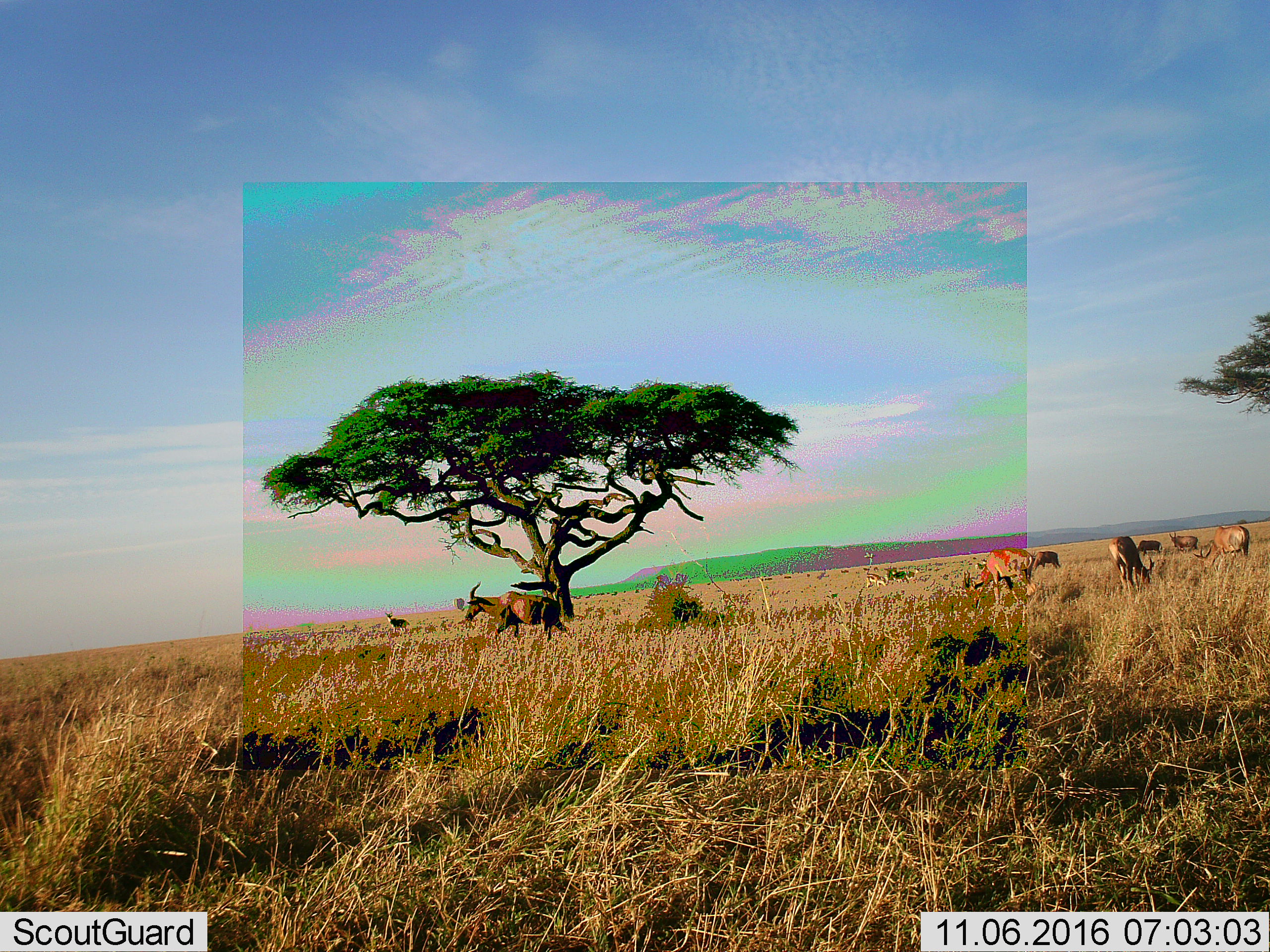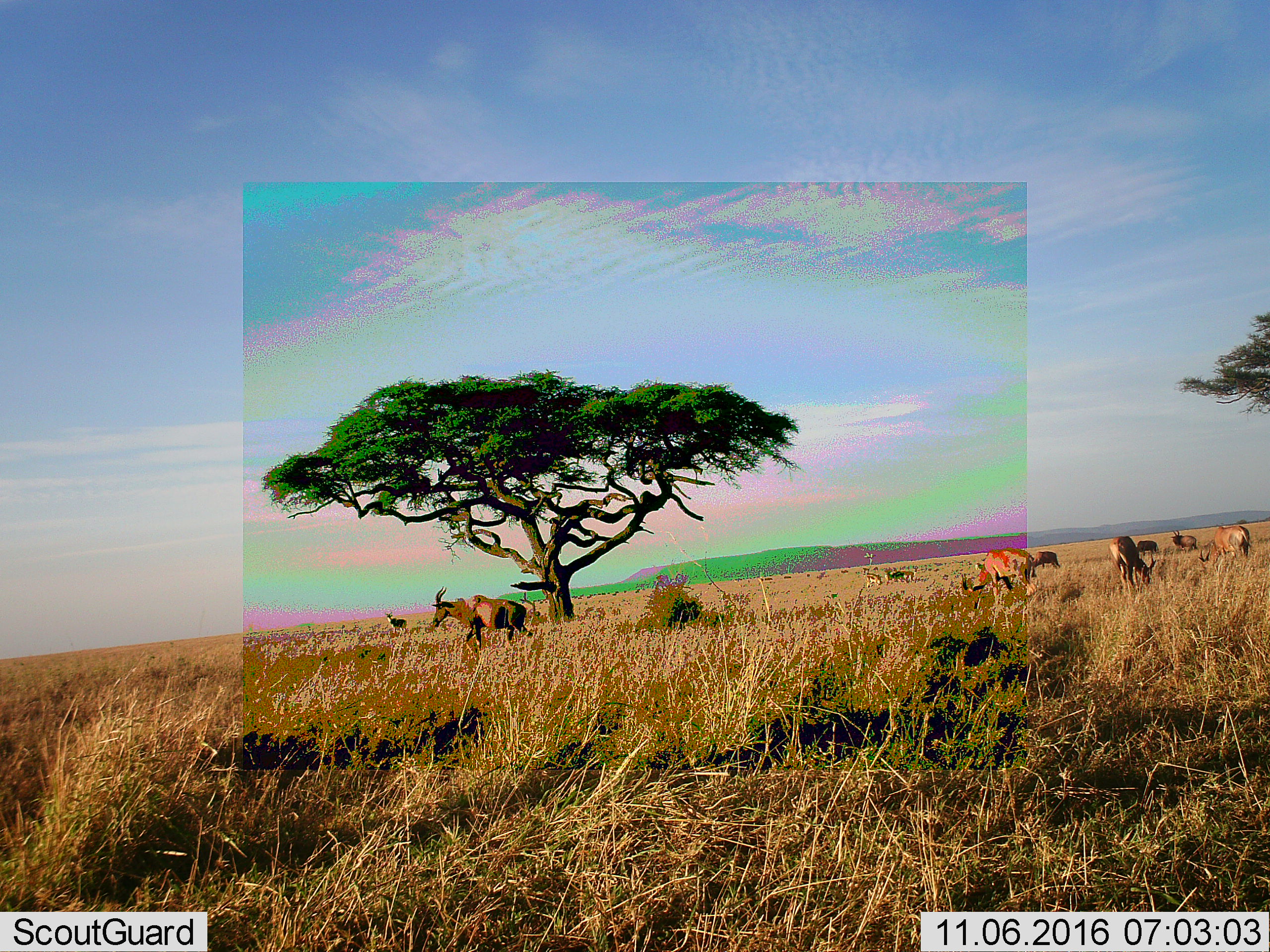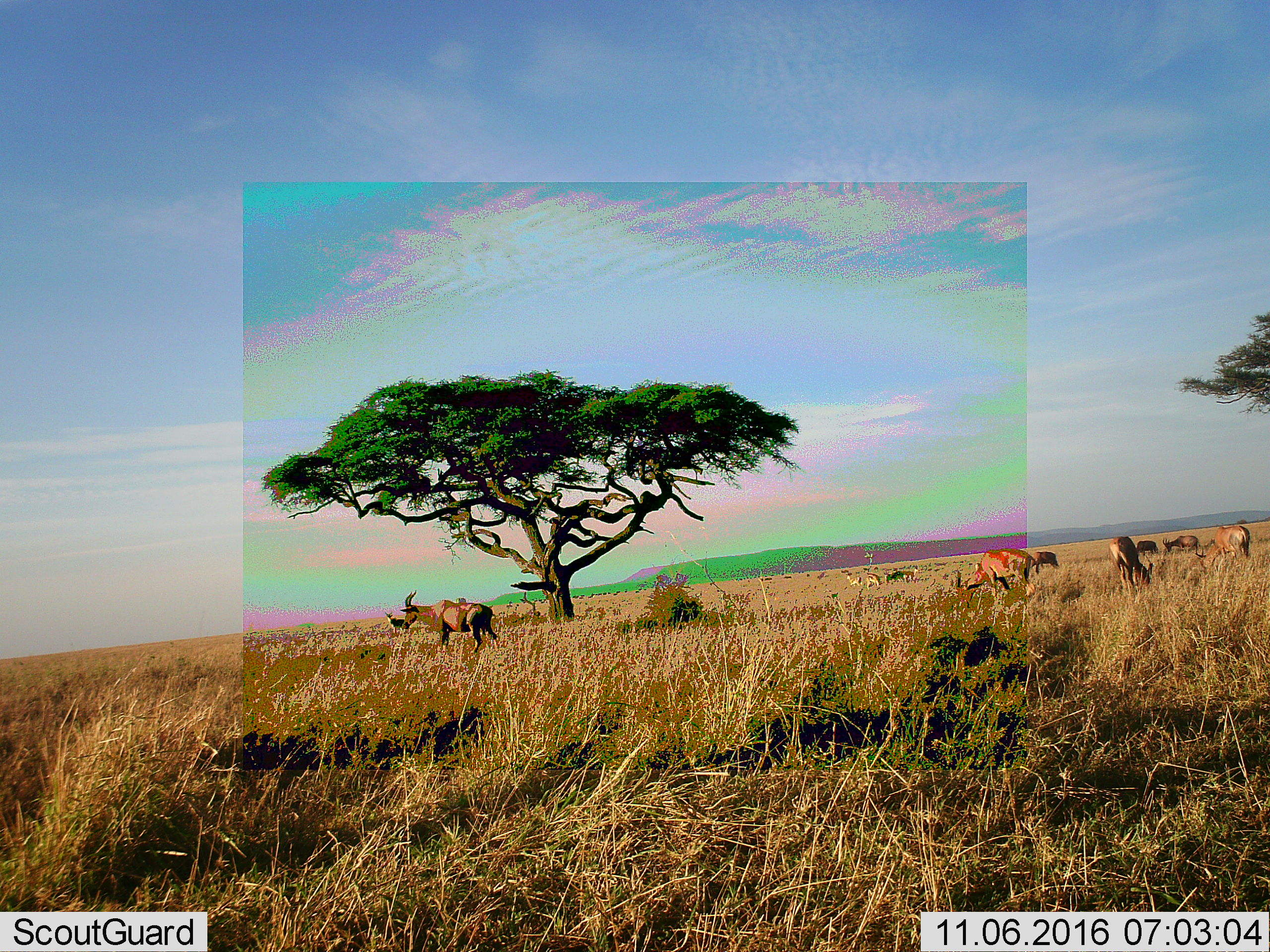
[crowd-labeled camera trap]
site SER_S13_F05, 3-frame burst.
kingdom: Animalia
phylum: Chordata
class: Mammalia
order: Artiodactyla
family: Bovidae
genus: Damaliscus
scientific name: Damaliscus lunatus jimela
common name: topi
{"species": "topi (Damaliscus lunatus jimela)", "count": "7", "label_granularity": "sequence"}